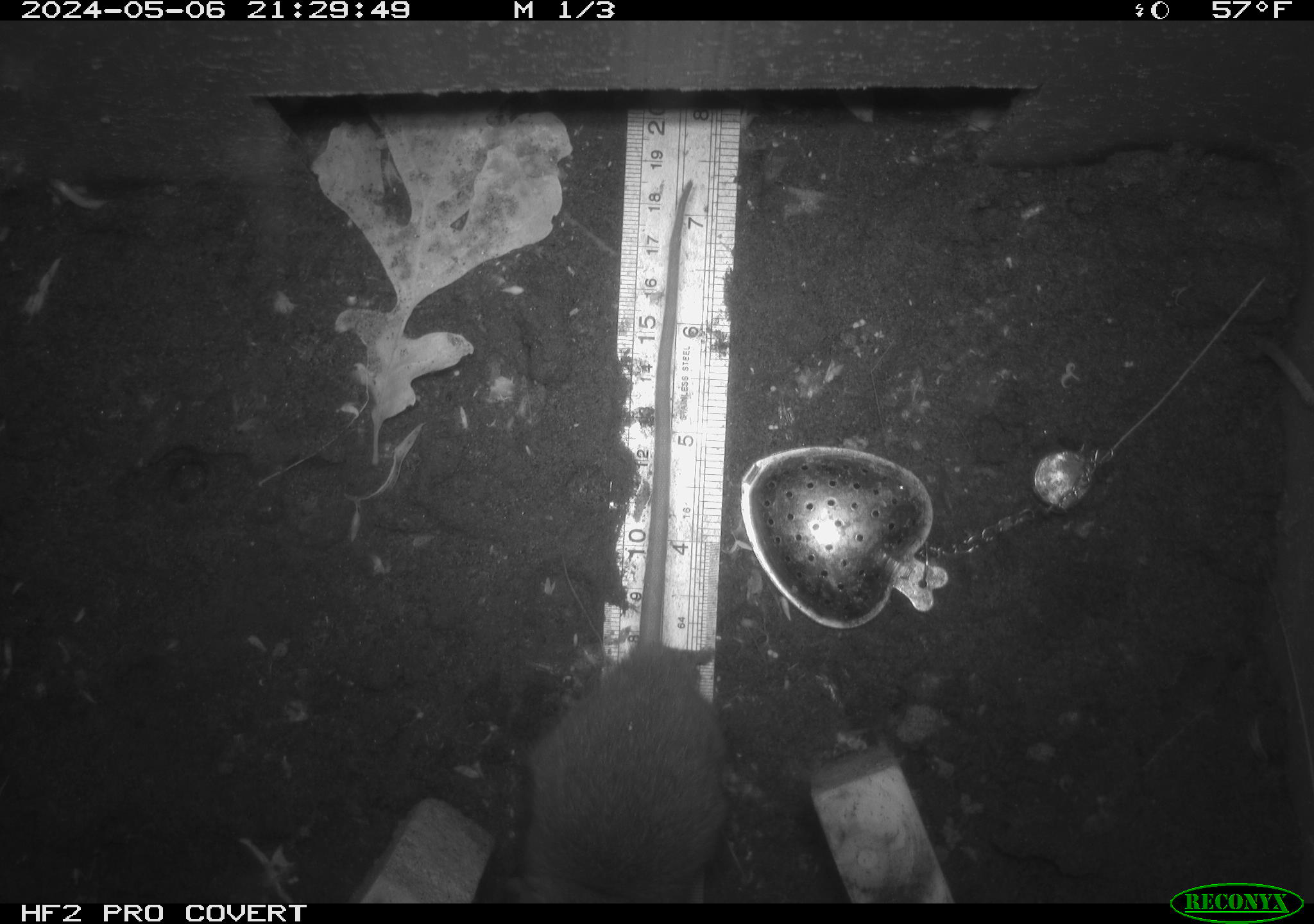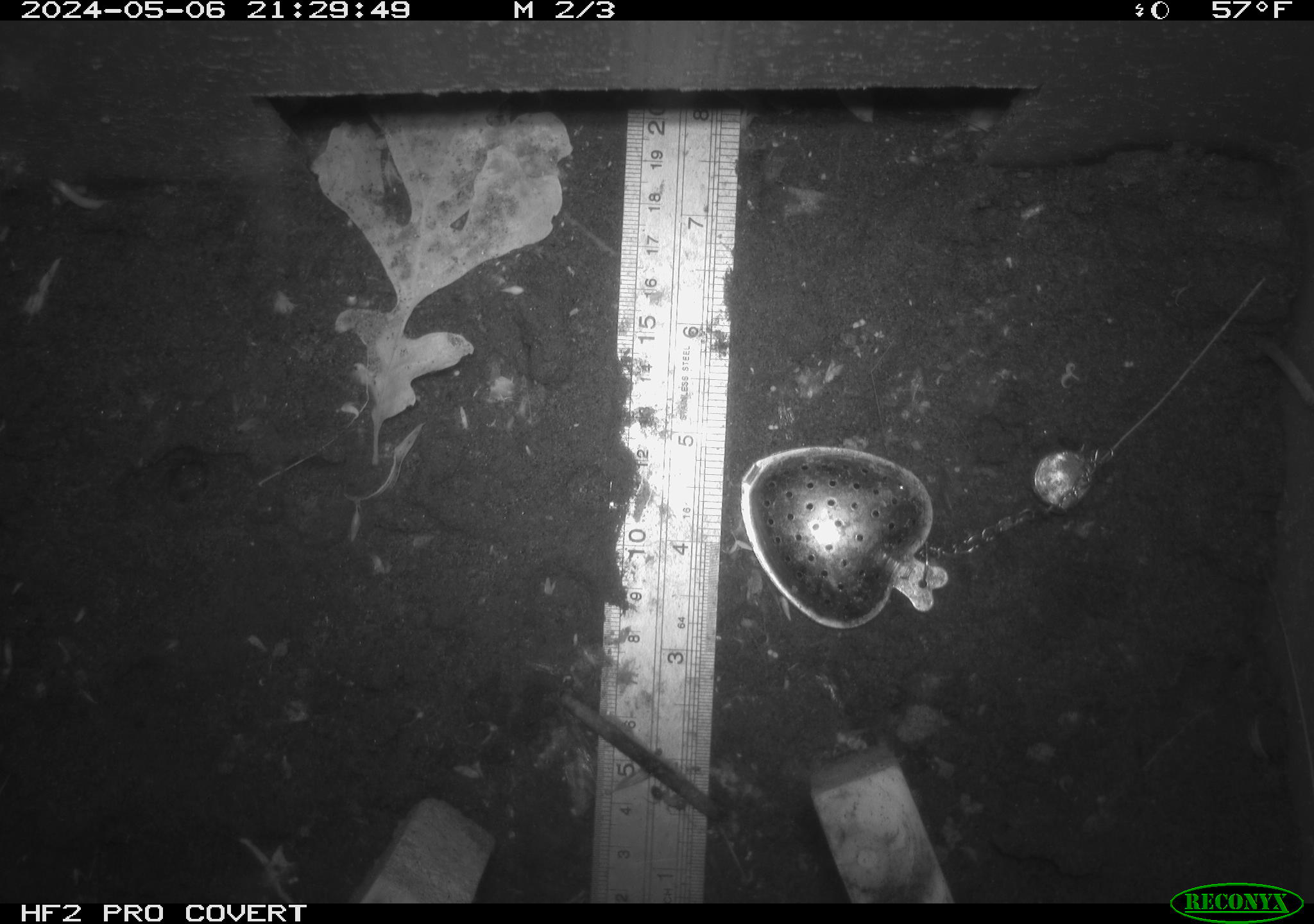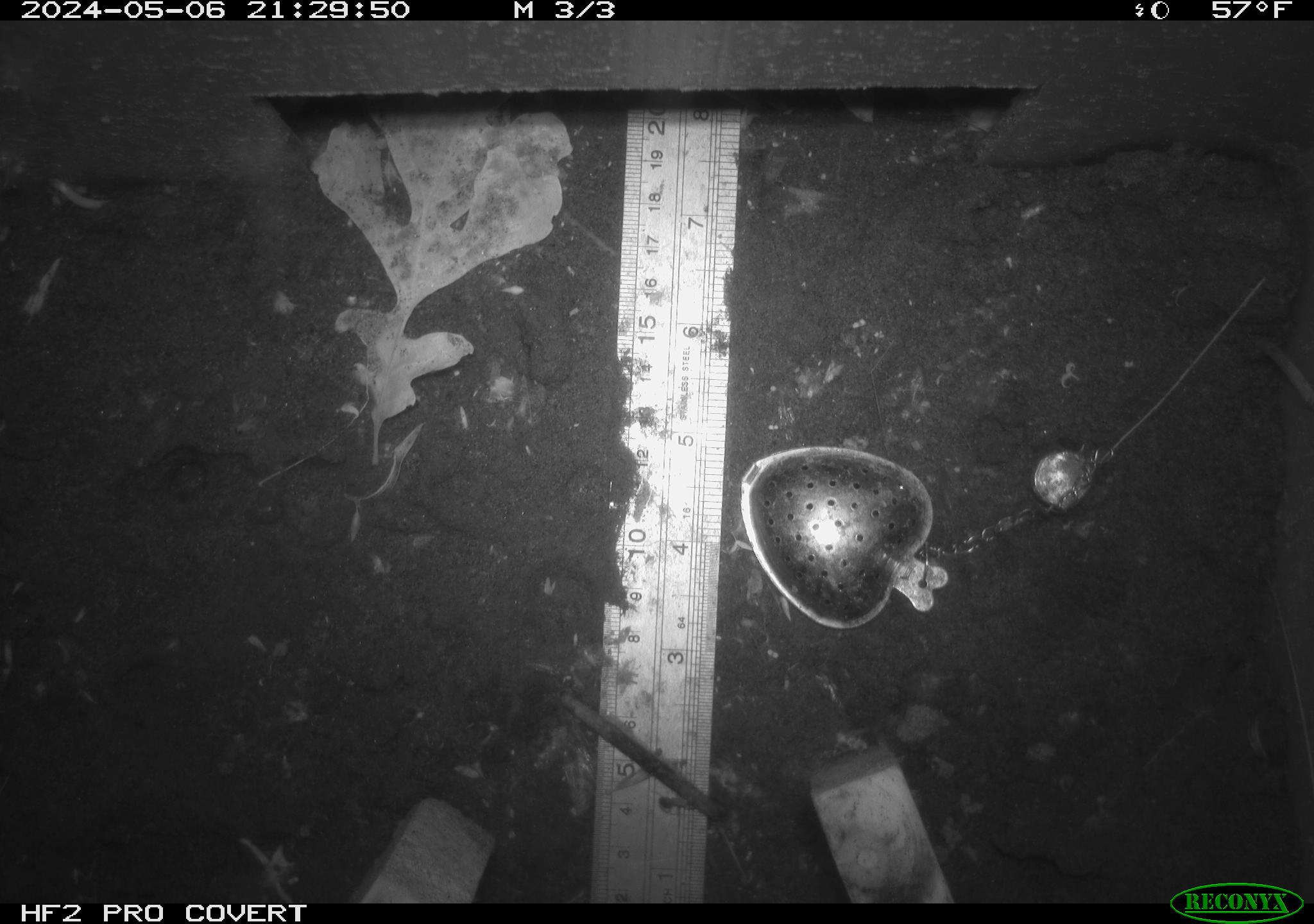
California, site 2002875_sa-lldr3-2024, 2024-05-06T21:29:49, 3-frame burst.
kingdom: Animalia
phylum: Chordata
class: Mammalia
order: Rodentia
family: Muridae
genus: Rattus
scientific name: Rattus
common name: rat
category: rattus species